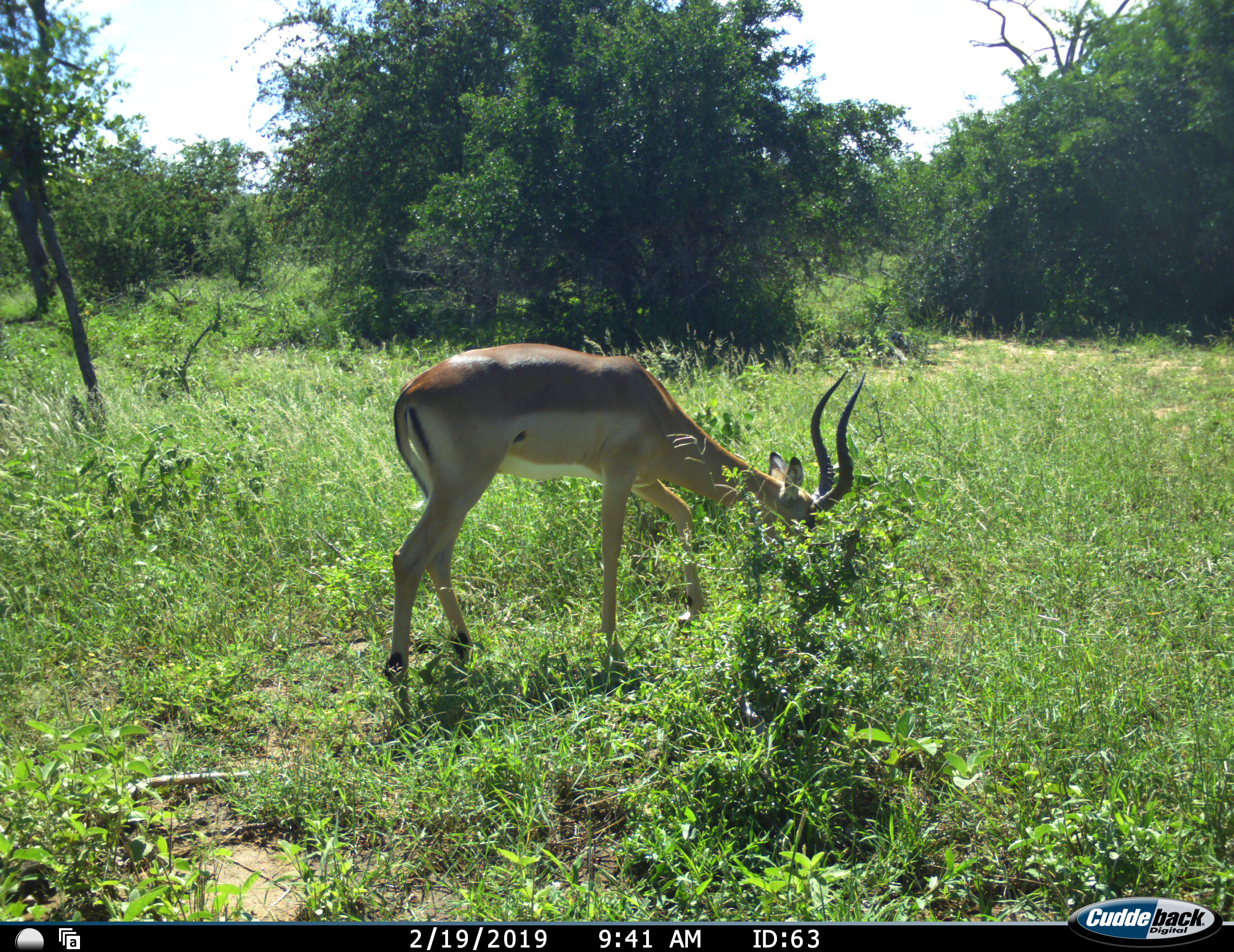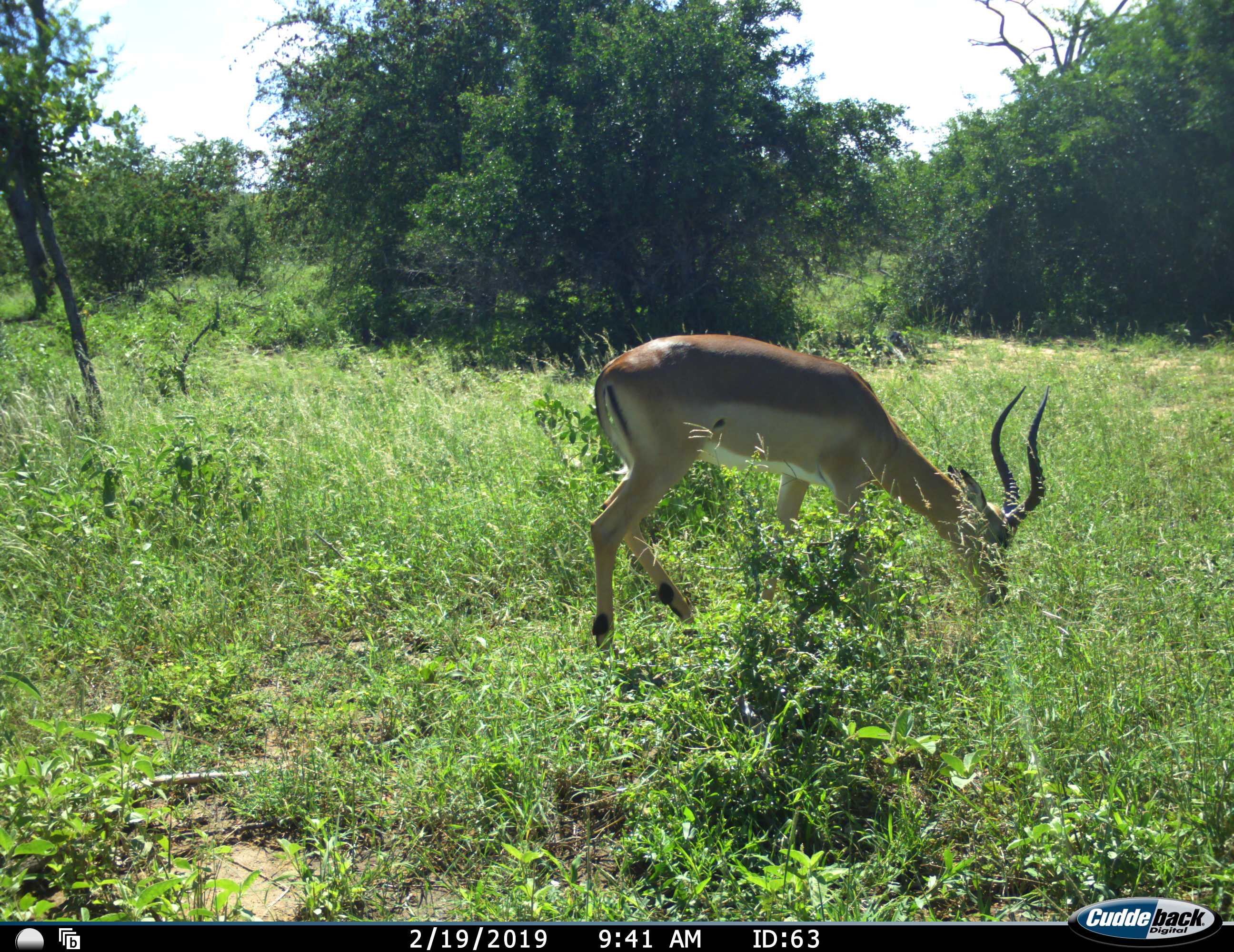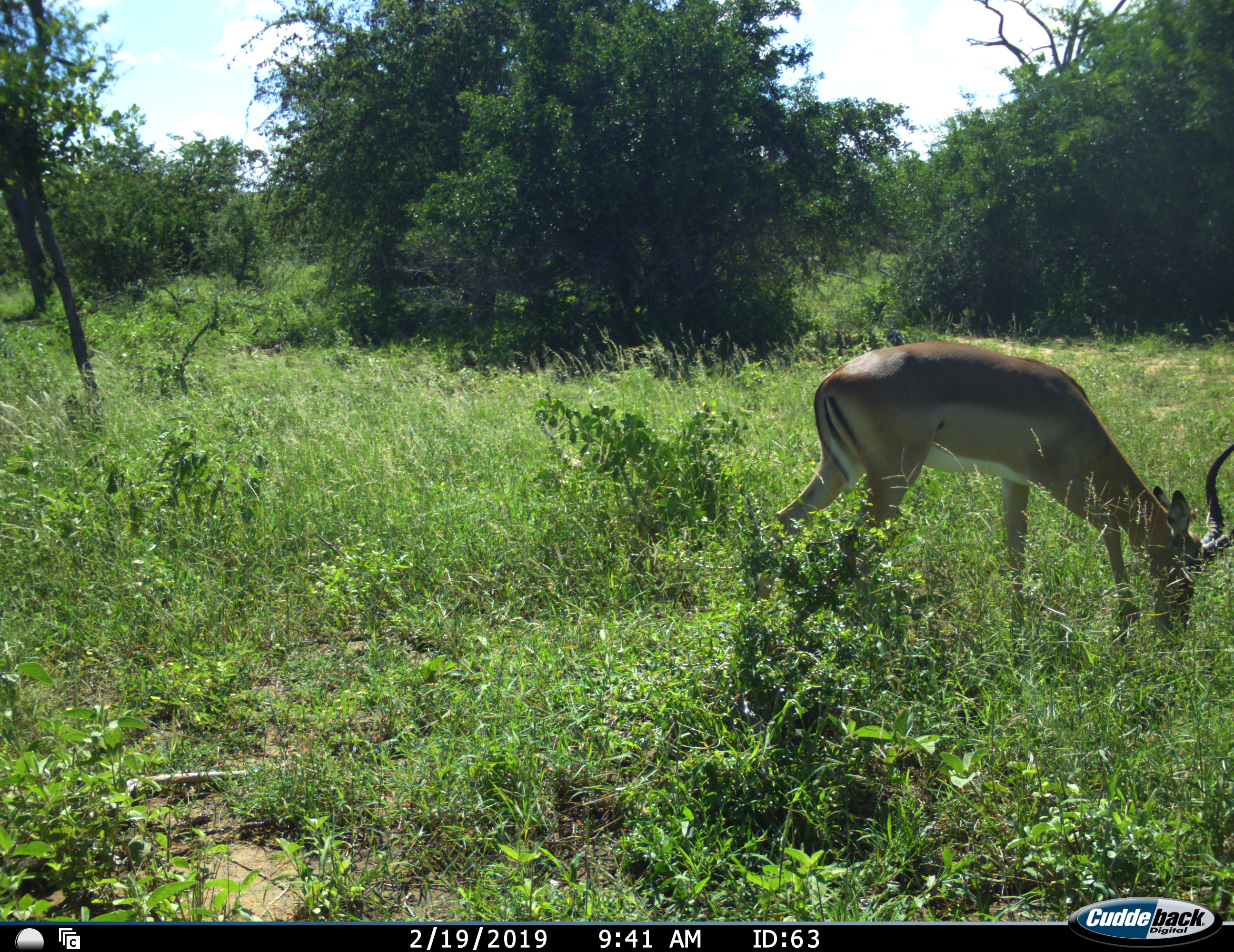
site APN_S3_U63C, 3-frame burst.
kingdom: Animalia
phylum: Chordata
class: Mammalia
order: Artiodactyla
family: Bovidae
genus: Aepyceros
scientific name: Aepyceros melampus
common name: impala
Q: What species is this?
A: Impala (Aepyceros melampus).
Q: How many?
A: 1.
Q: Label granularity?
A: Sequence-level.